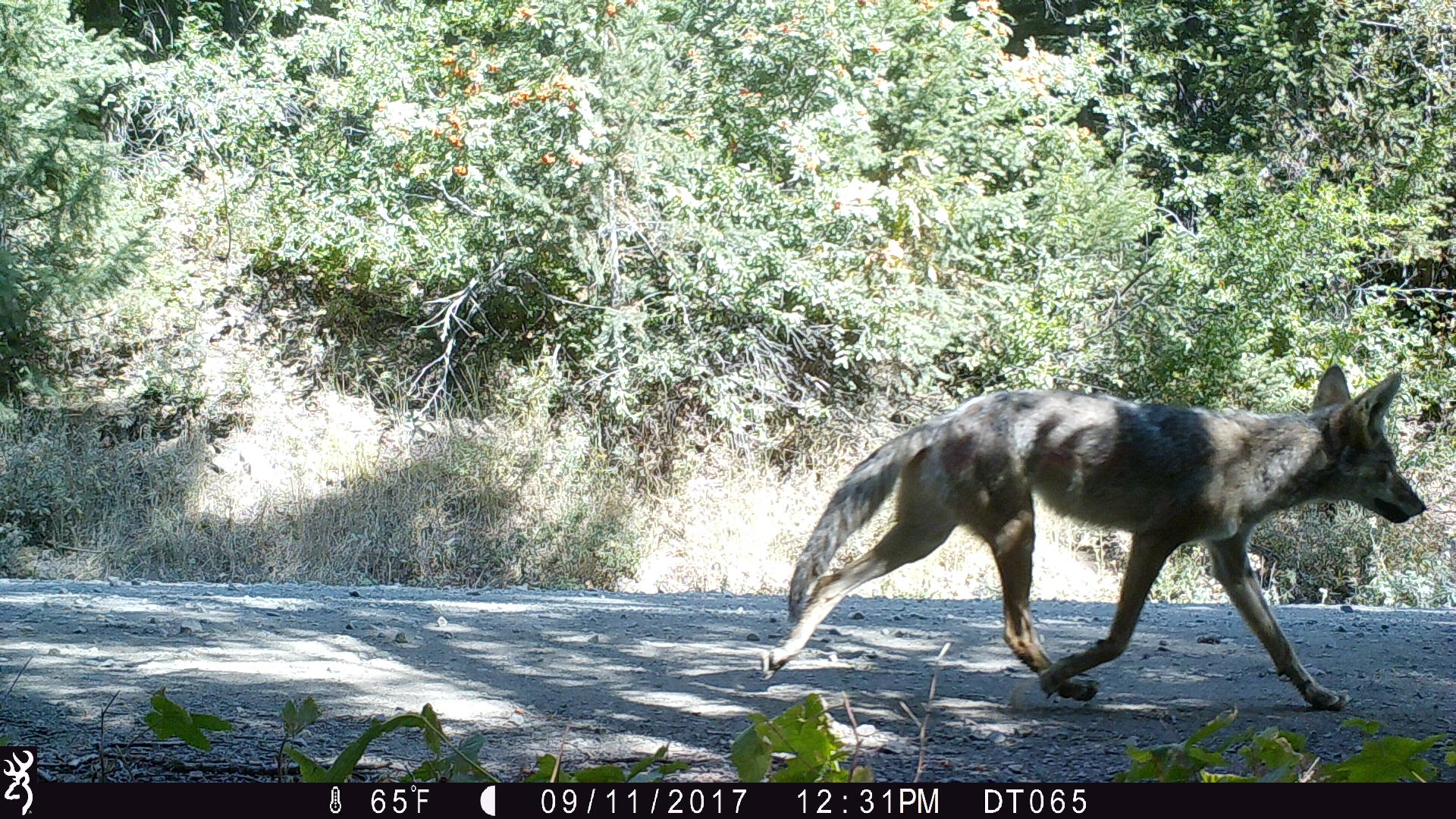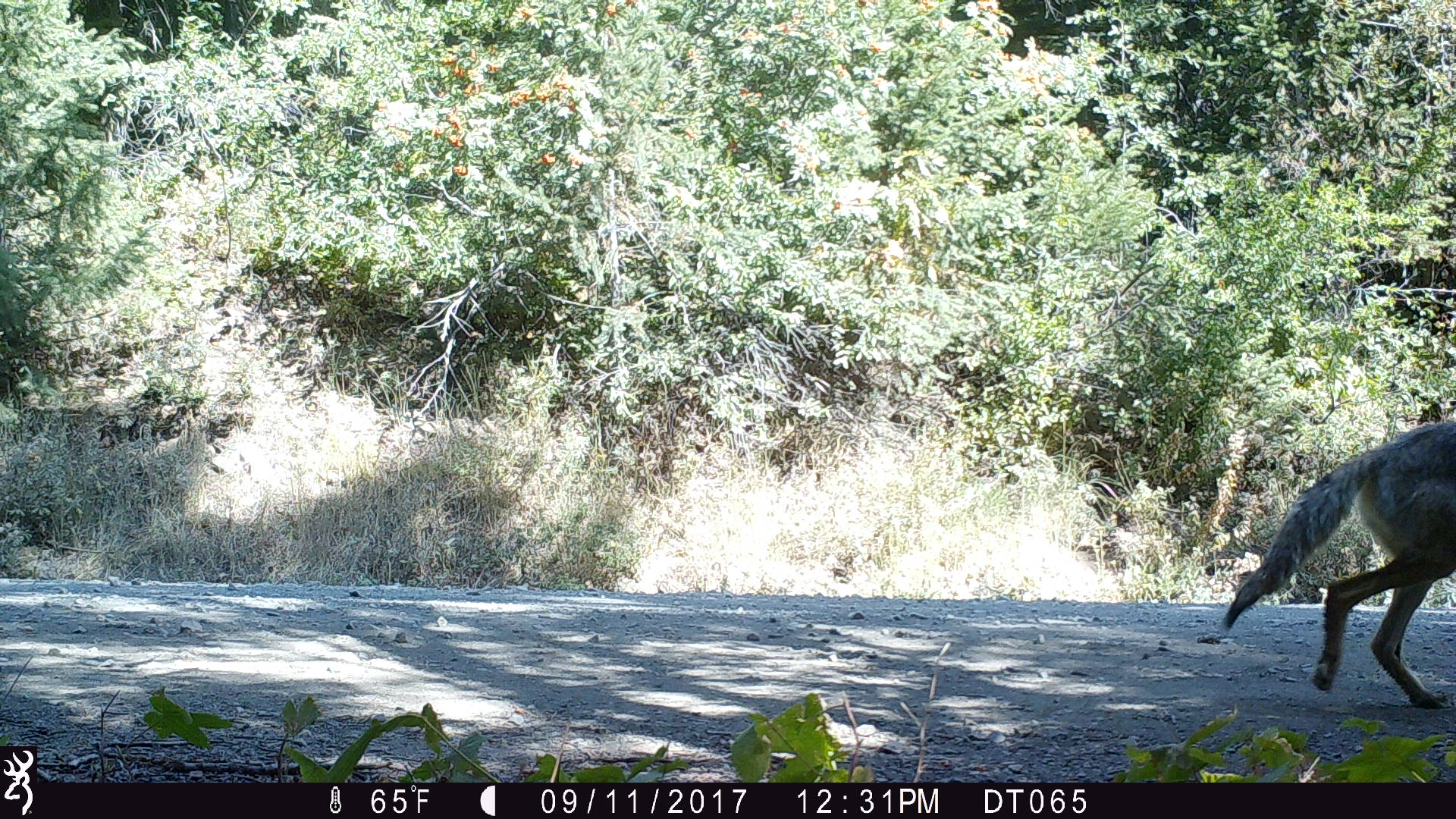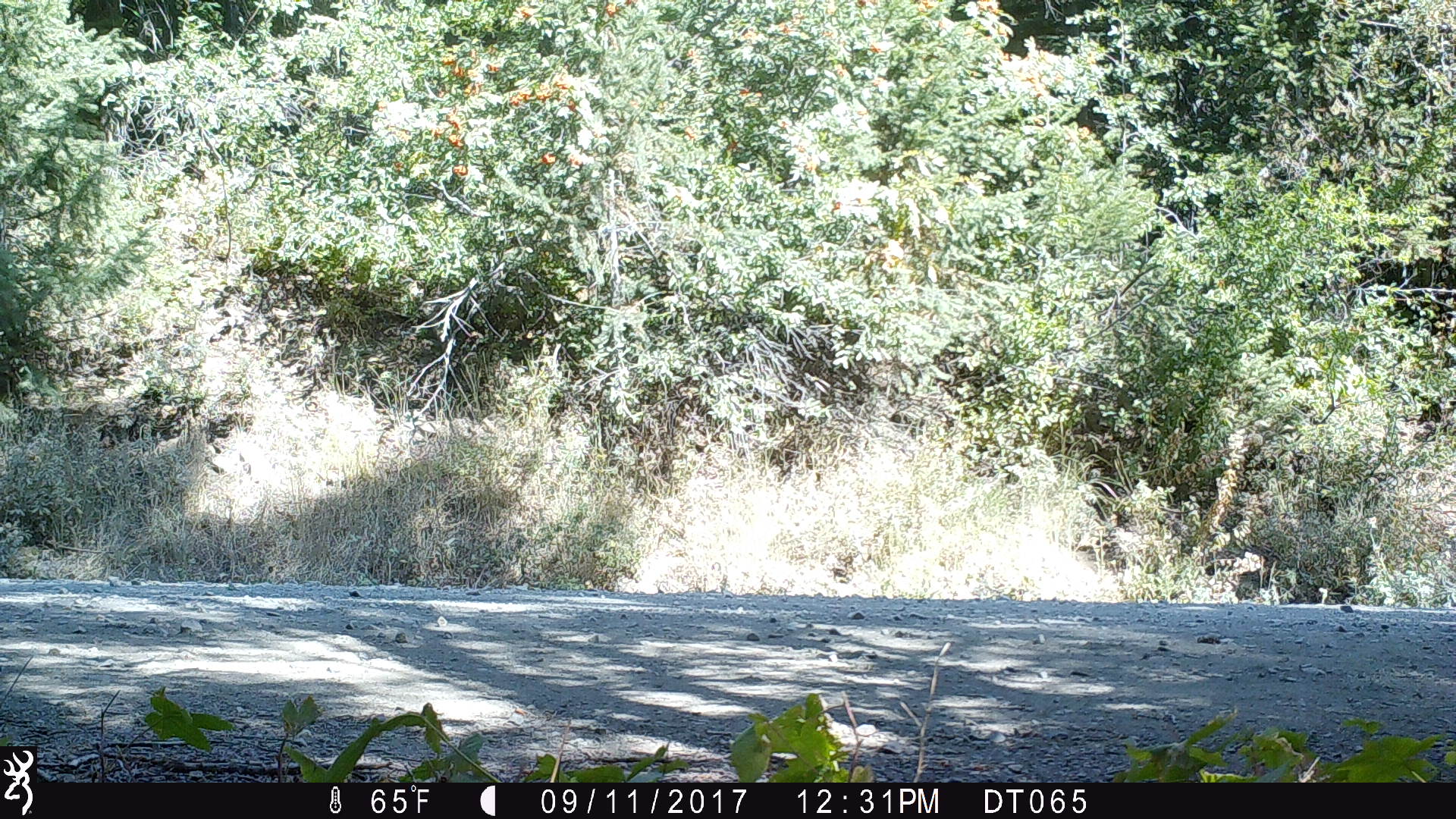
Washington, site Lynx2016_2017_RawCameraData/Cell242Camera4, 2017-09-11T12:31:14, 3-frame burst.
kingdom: Animalia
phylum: Chordata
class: Mammalia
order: Carnivora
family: Canidae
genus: Canis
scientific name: Canis latrans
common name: coyote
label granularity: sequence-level